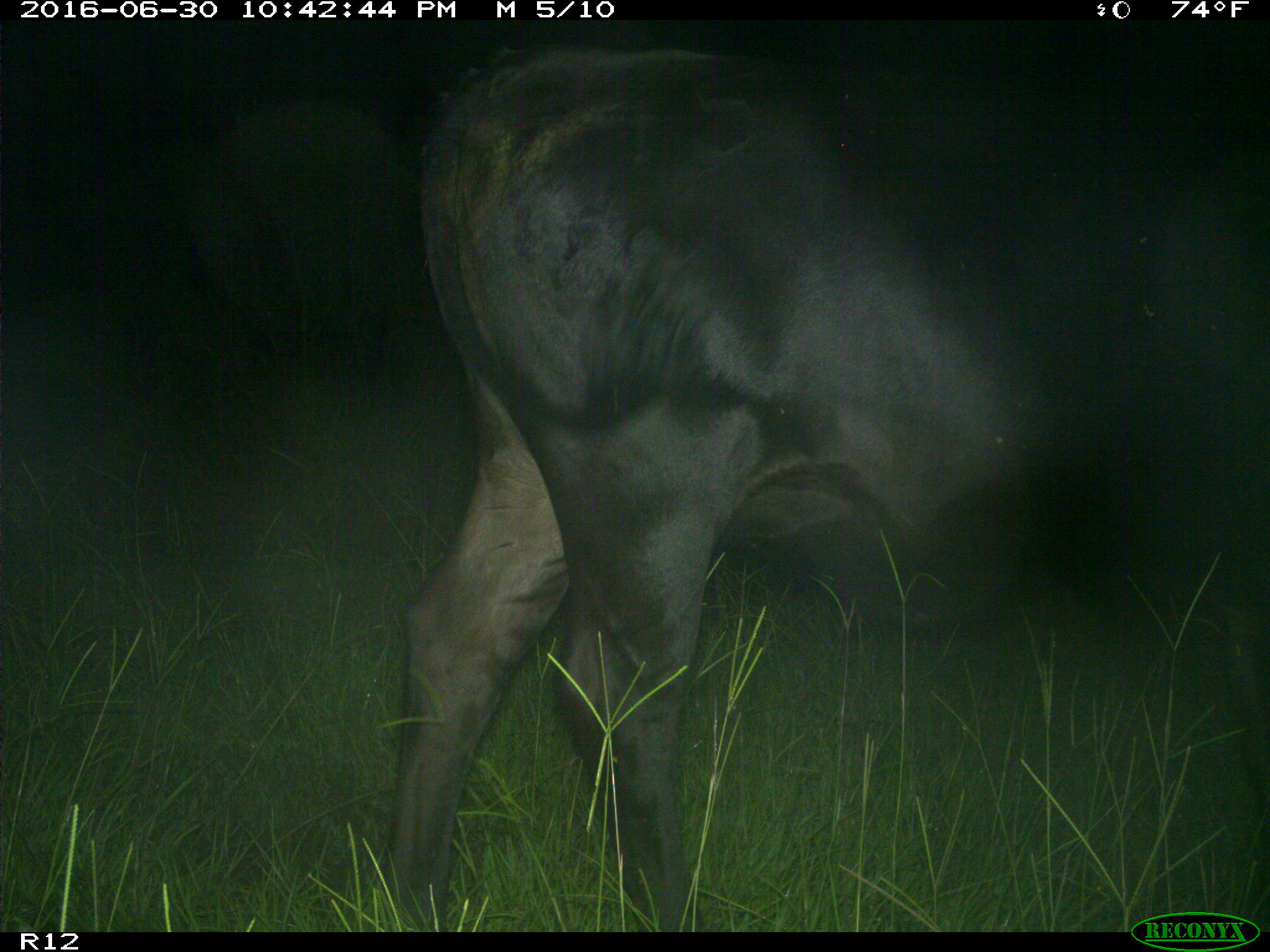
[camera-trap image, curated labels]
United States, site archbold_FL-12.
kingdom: Animalia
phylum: Chordata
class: Mammalia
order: Artiodactyla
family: Bovidae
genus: Bos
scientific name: Bos taurus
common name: domestic cow